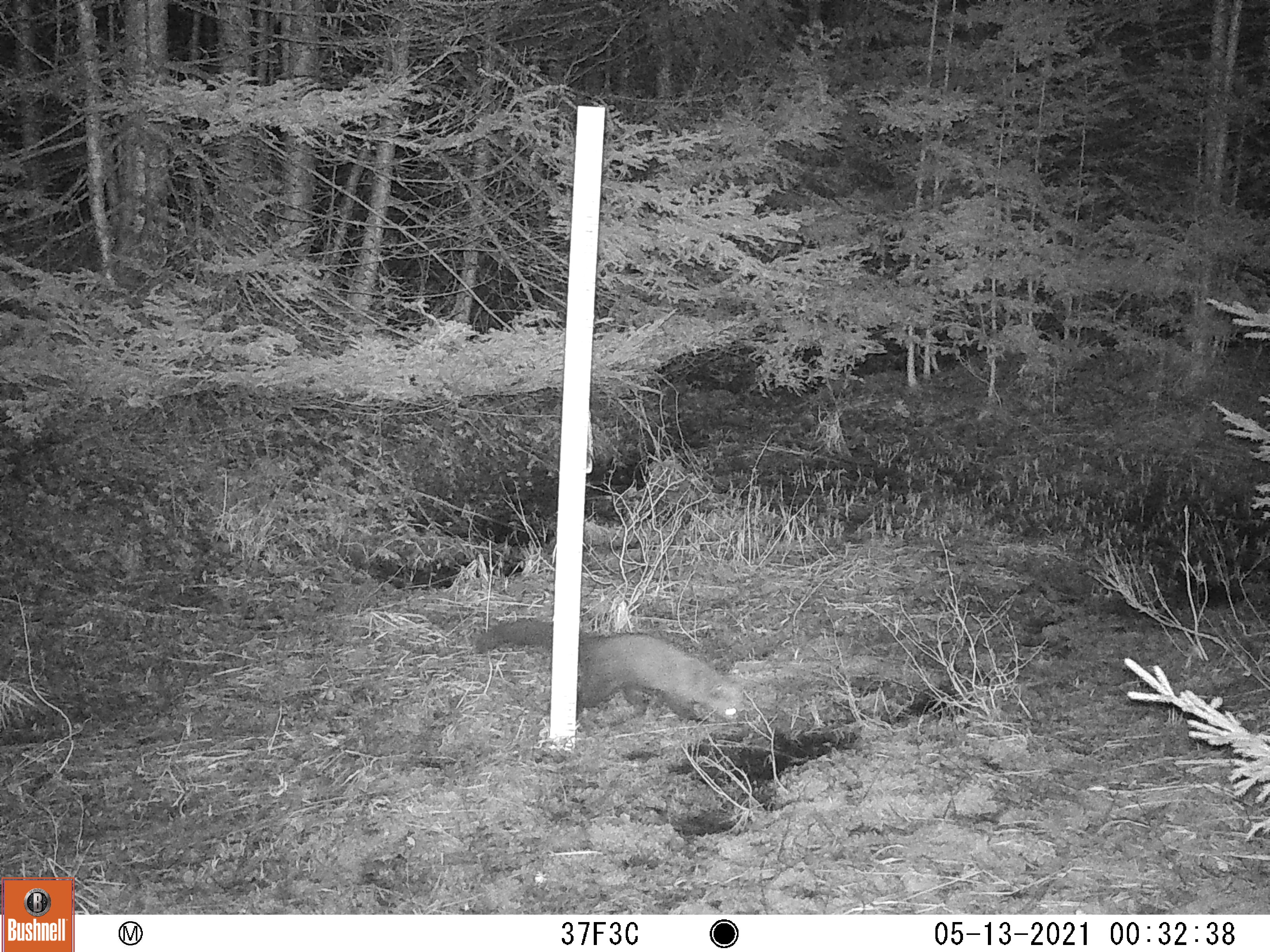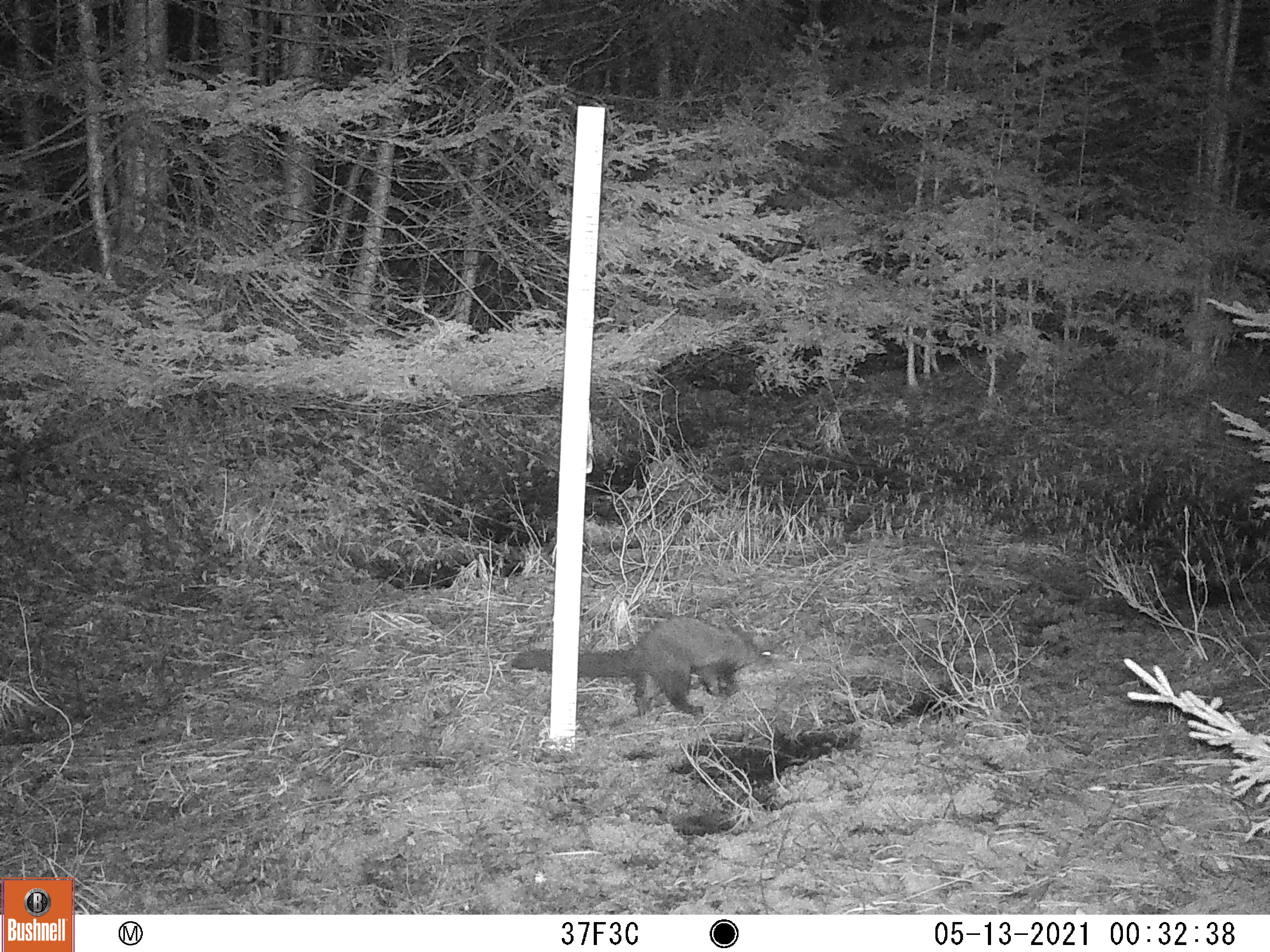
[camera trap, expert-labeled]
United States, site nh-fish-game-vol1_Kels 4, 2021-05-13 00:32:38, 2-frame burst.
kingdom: Animalia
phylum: Chordata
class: Mammalia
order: Carnivora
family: Mustelidae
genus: Pekania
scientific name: Pekania pennanti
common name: fisher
Fisher (Pekania pennanti).